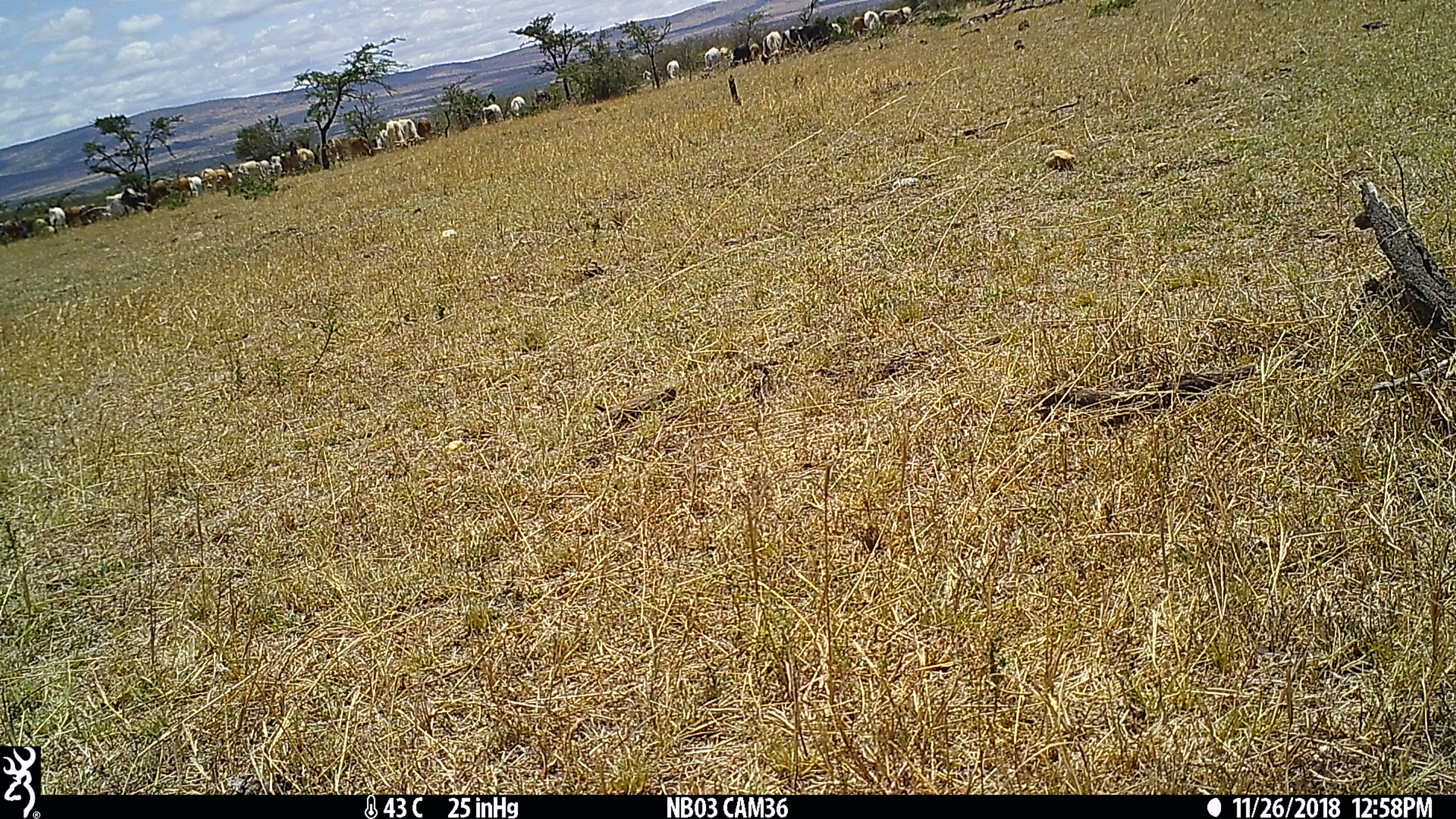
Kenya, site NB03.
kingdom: Animalia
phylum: Chordata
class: Mammalia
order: Artiodactyla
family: Bovidae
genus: Bos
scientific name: Bos taurus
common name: cattle